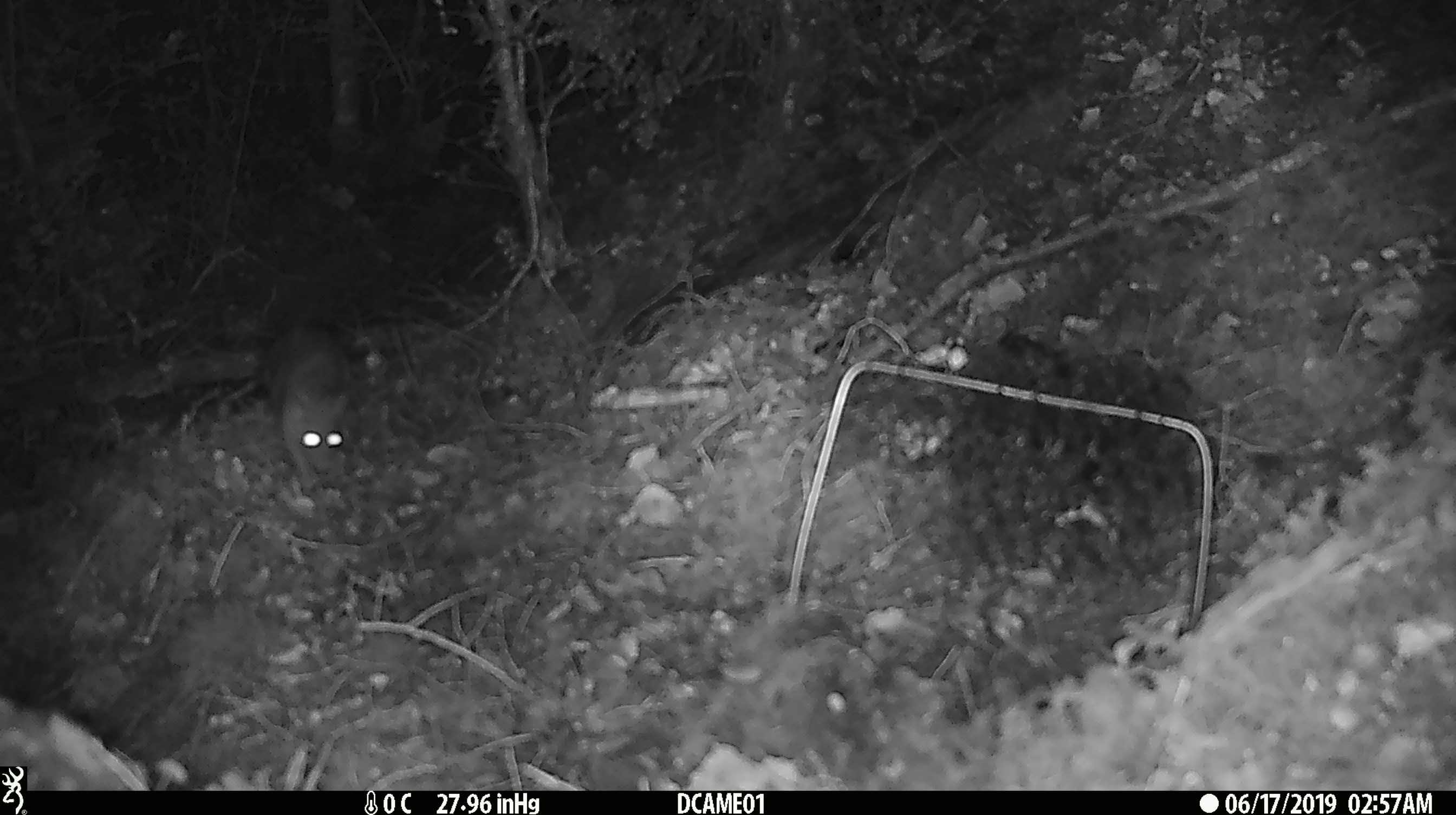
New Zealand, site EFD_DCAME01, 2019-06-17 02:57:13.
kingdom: Animalia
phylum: Chordata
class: Mammalia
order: Rodentia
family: Muridae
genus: Mus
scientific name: Mus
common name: mouse